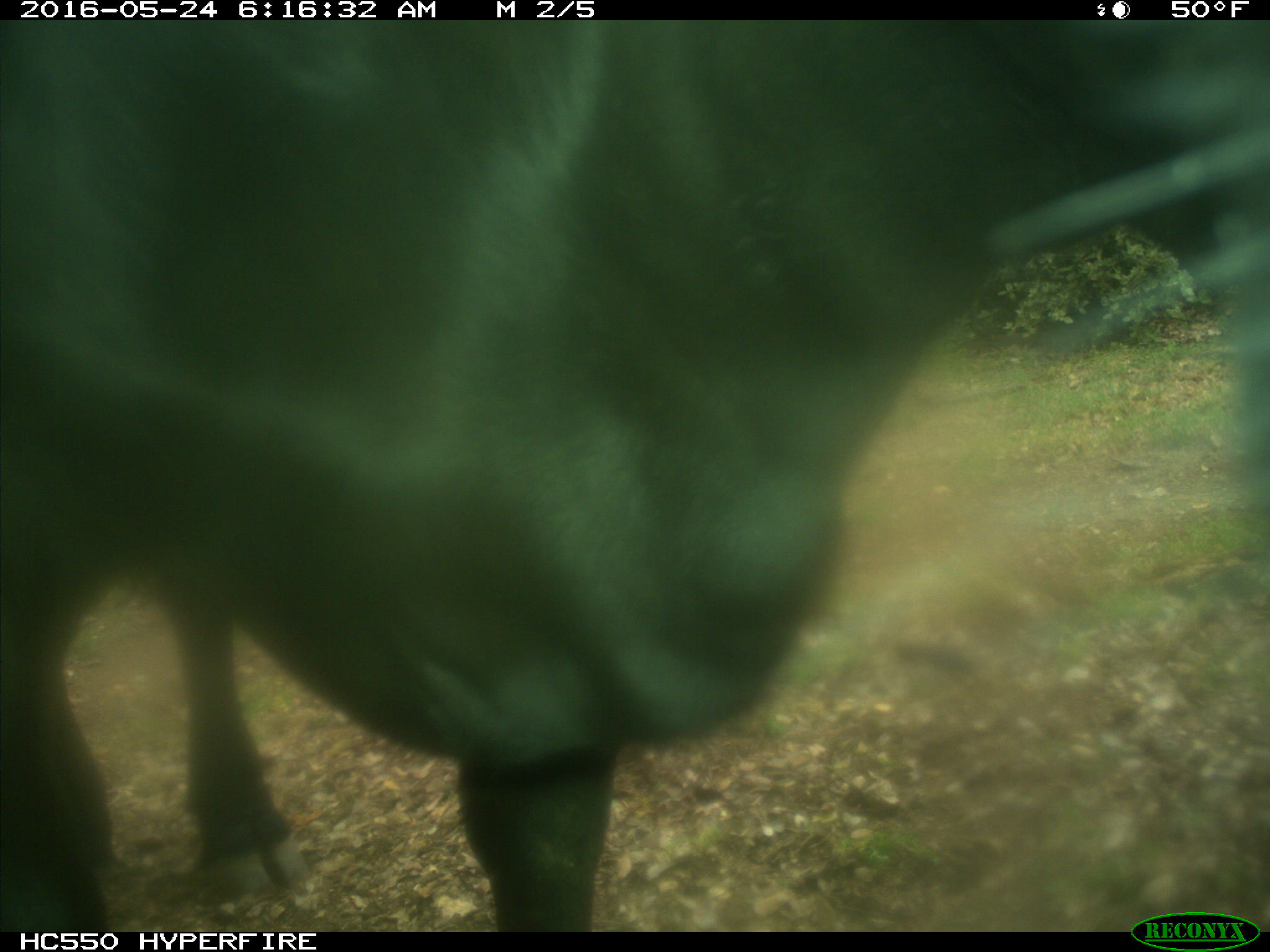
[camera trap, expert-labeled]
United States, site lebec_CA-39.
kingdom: Animalia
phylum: Chordata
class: Mammalia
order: Artiodactyla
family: Bovidae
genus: Bos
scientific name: Bos taurus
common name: domestic cow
Bos taurus (domestic cow).